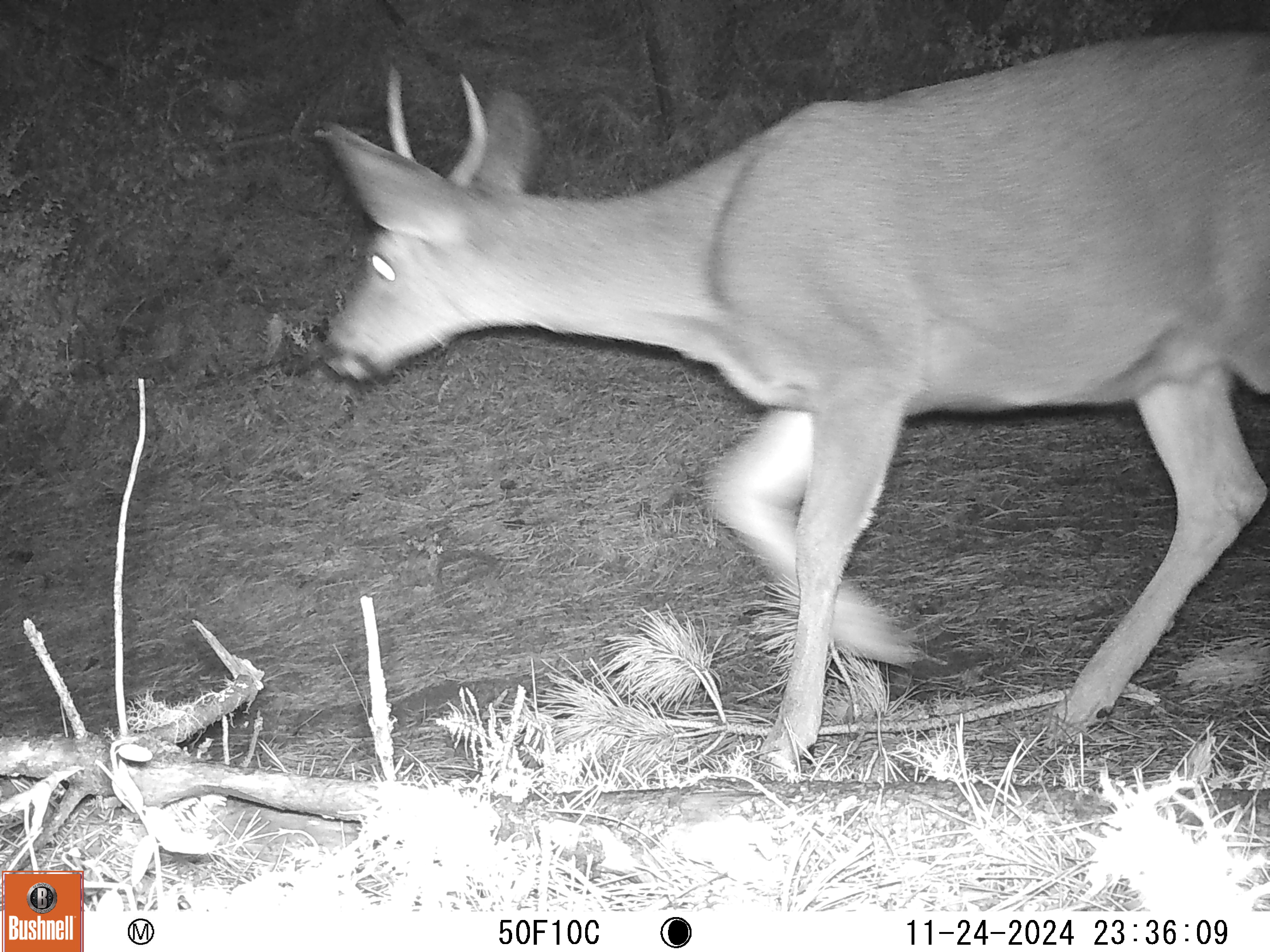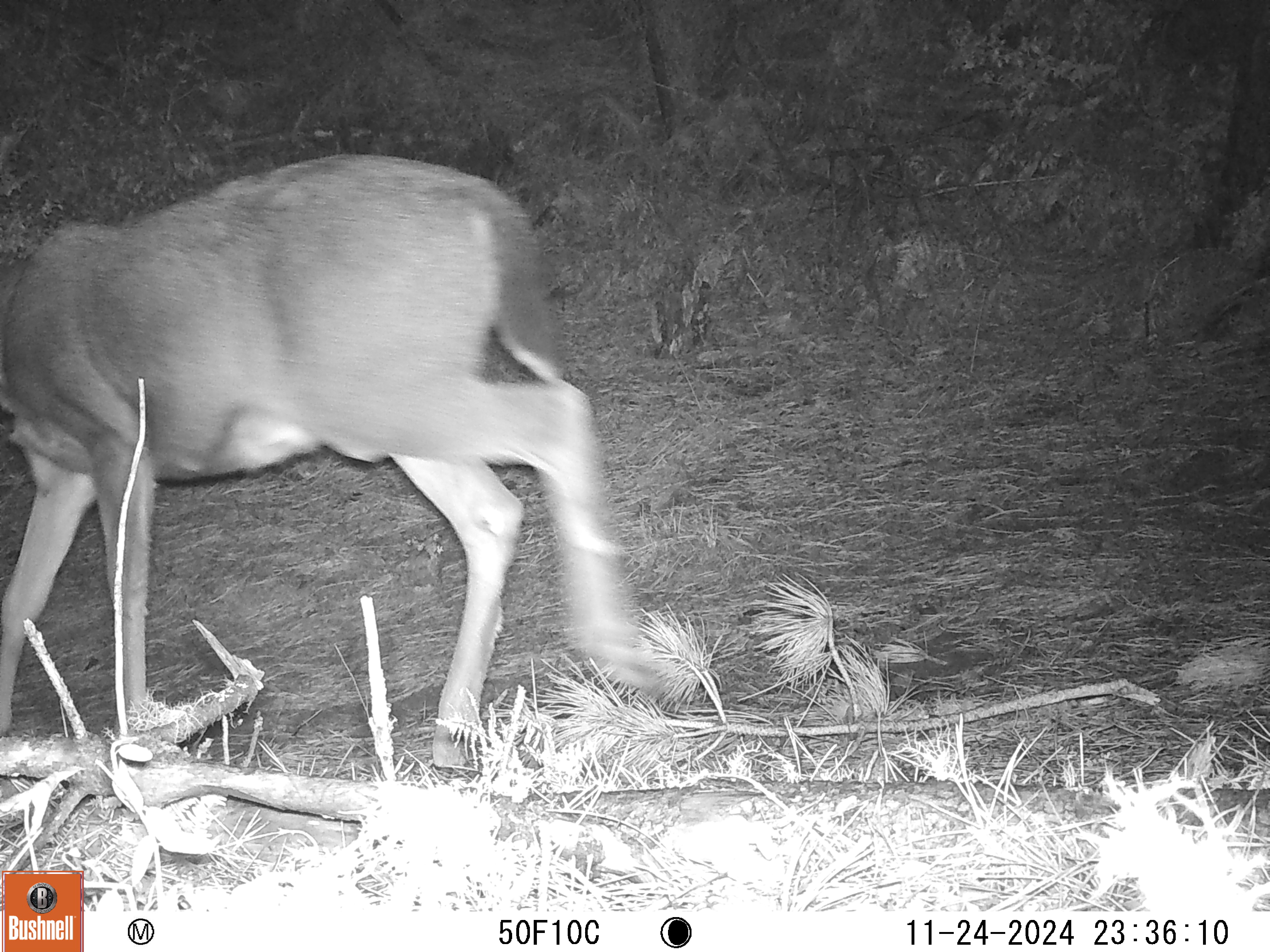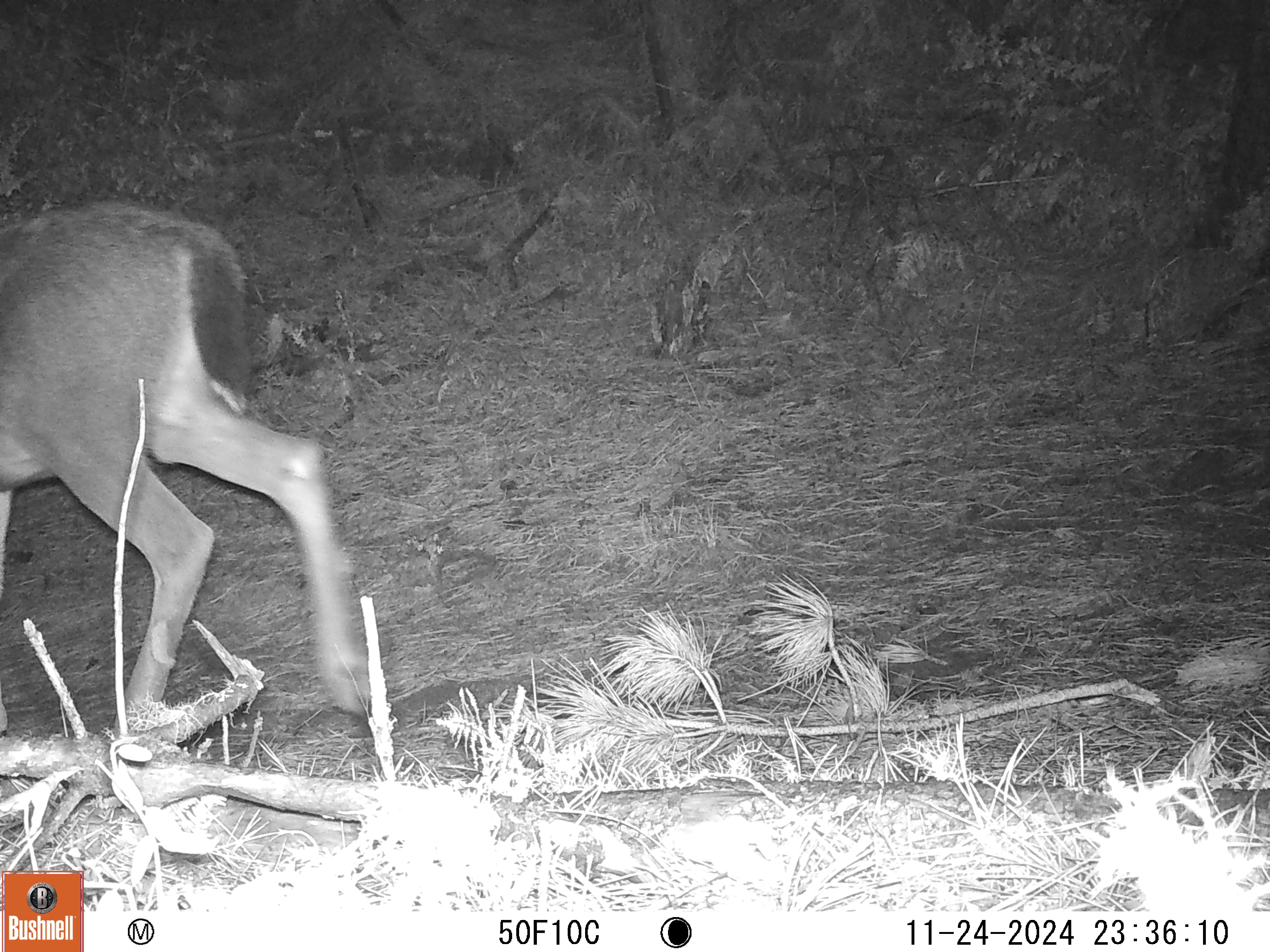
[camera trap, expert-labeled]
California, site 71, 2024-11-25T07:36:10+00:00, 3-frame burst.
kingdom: Animalia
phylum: Chordata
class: Mammalia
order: Artiodactyla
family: Cervidae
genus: Odocoileus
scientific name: Odocoileus hemionus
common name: mule deer